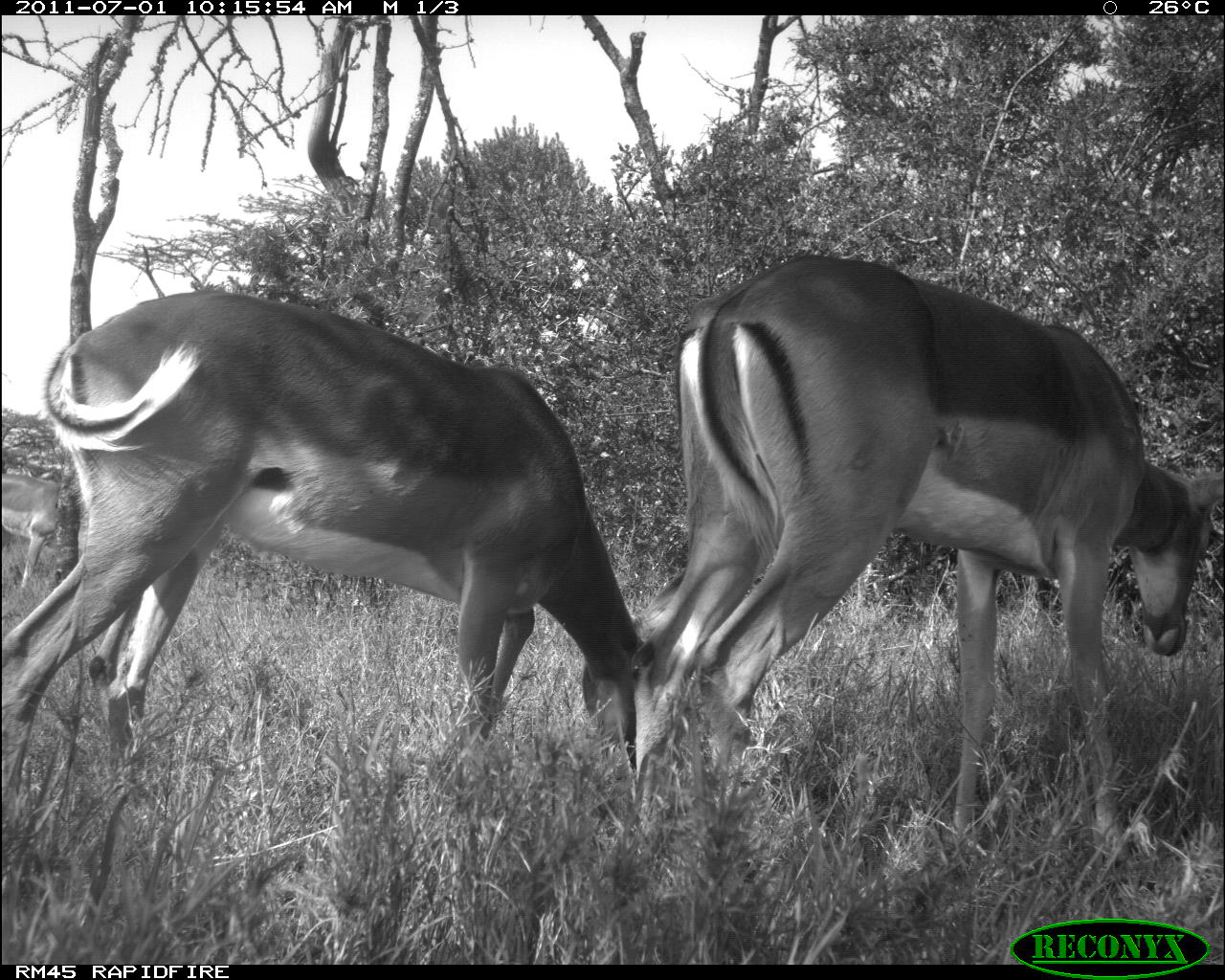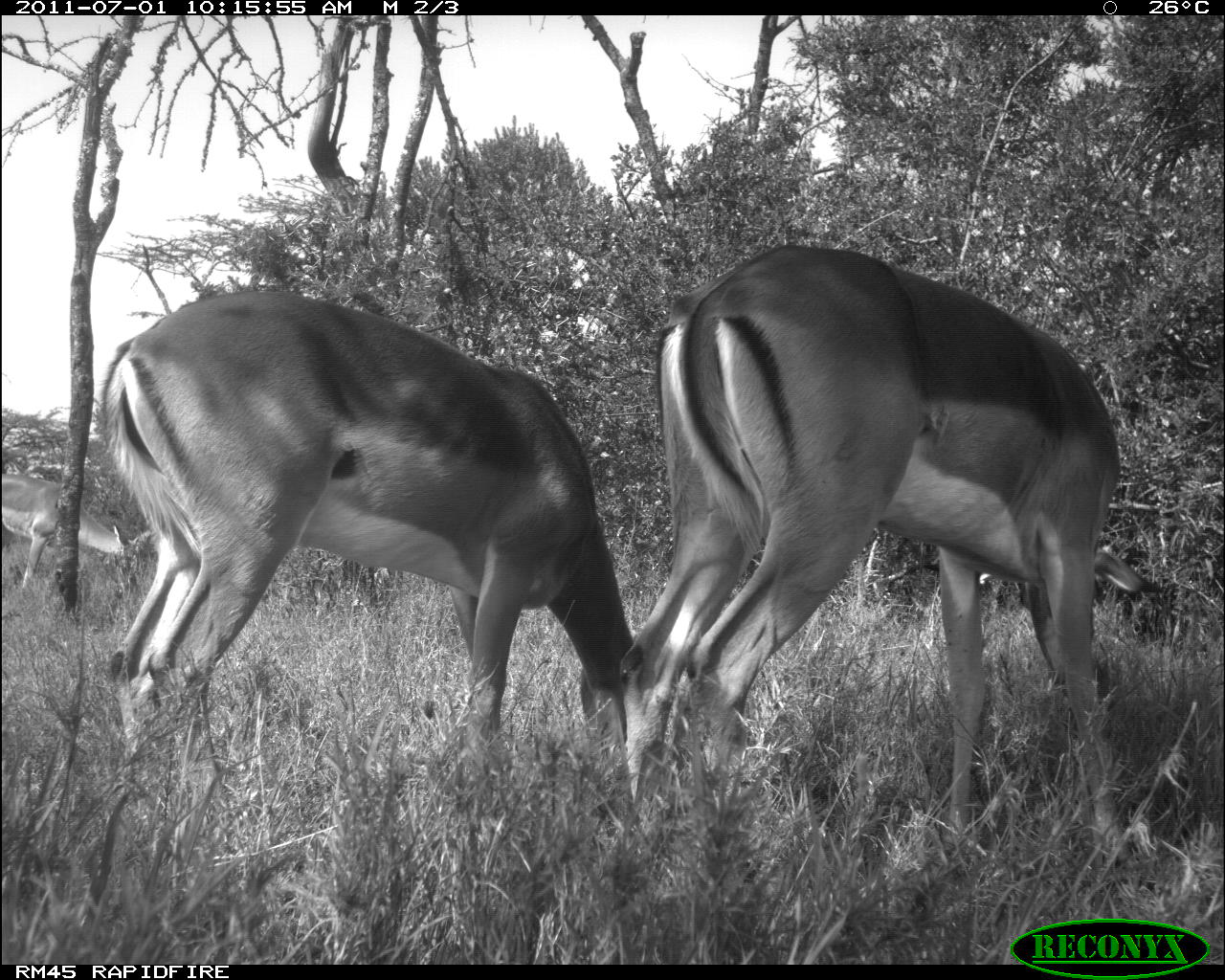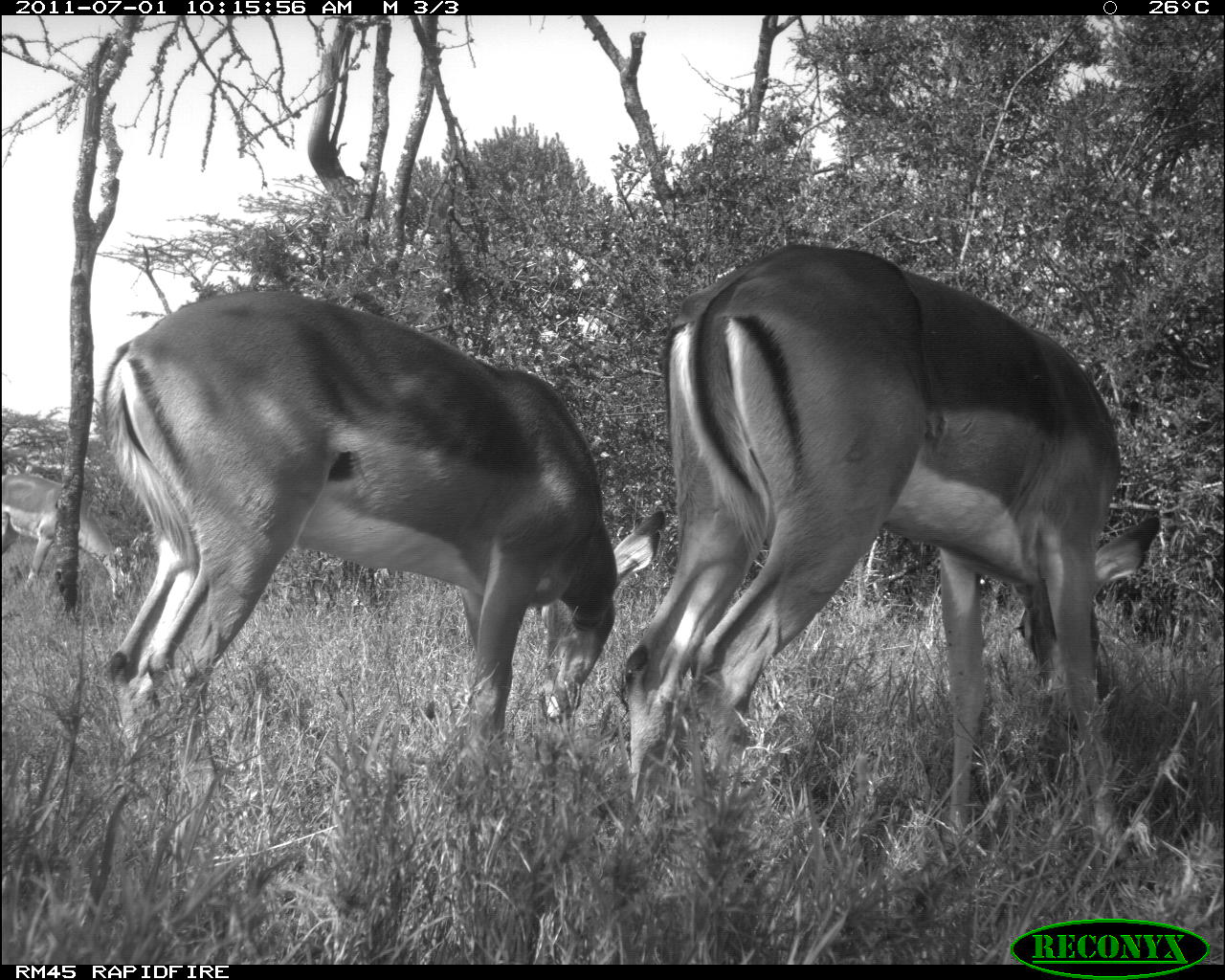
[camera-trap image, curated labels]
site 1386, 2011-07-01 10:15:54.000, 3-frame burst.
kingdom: Animalia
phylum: Chordata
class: Mammalia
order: Artiodactyla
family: Bovidae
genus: Aepyceros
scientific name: Aepyceros melampus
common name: impala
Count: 3.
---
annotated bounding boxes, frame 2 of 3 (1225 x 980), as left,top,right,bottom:
aepyceros melampus: 620,241,1165,857; 101,286,634,748; 1,470,128,586